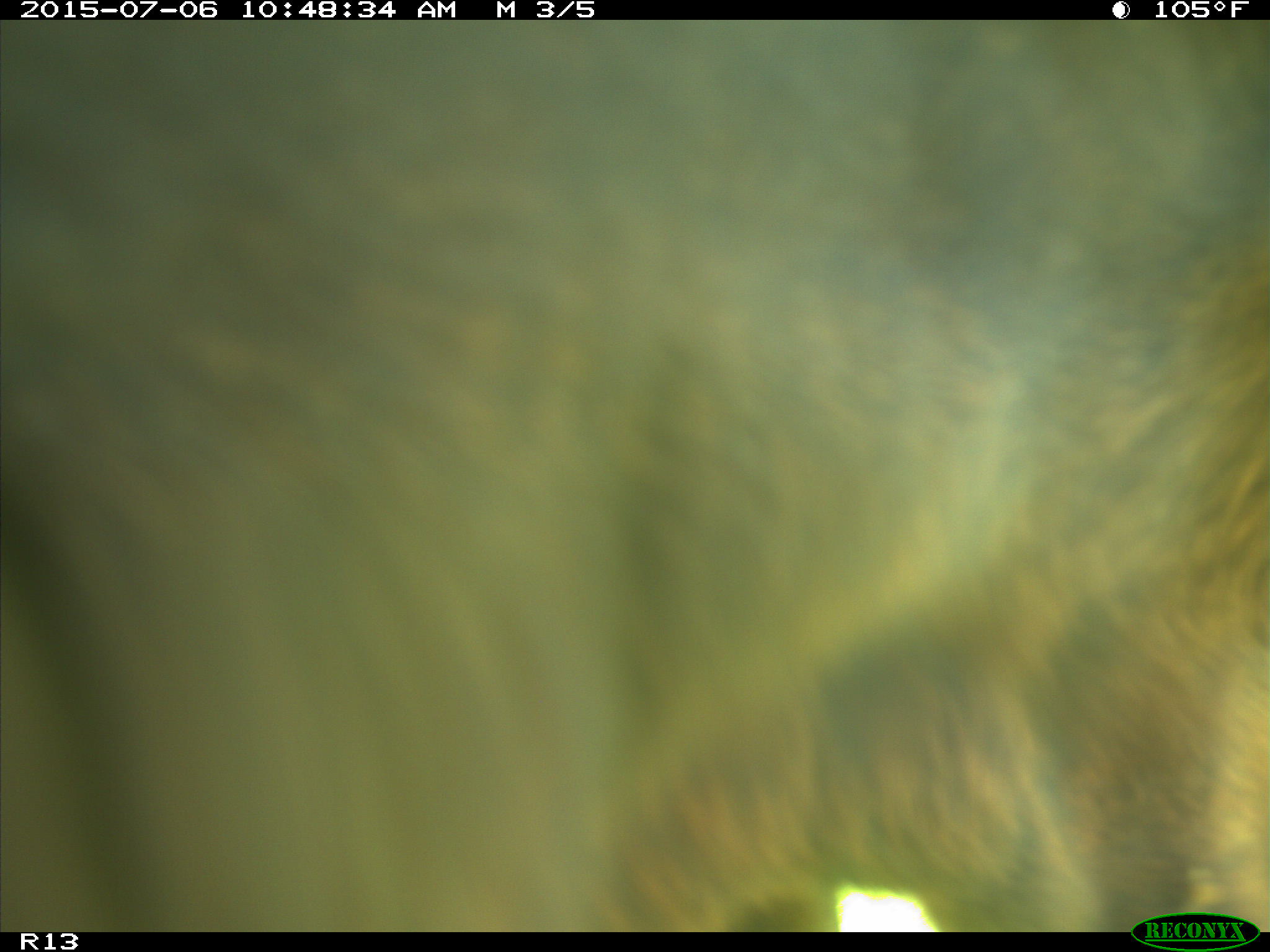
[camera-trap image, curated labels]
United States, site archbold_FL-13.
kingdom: Animalia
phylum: Chordata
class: Mammalia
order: Artiodactyla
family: Bovidae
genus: Bos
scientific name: Bos taurus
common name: domestic cow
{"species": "Bos taurus (domestic cow)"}